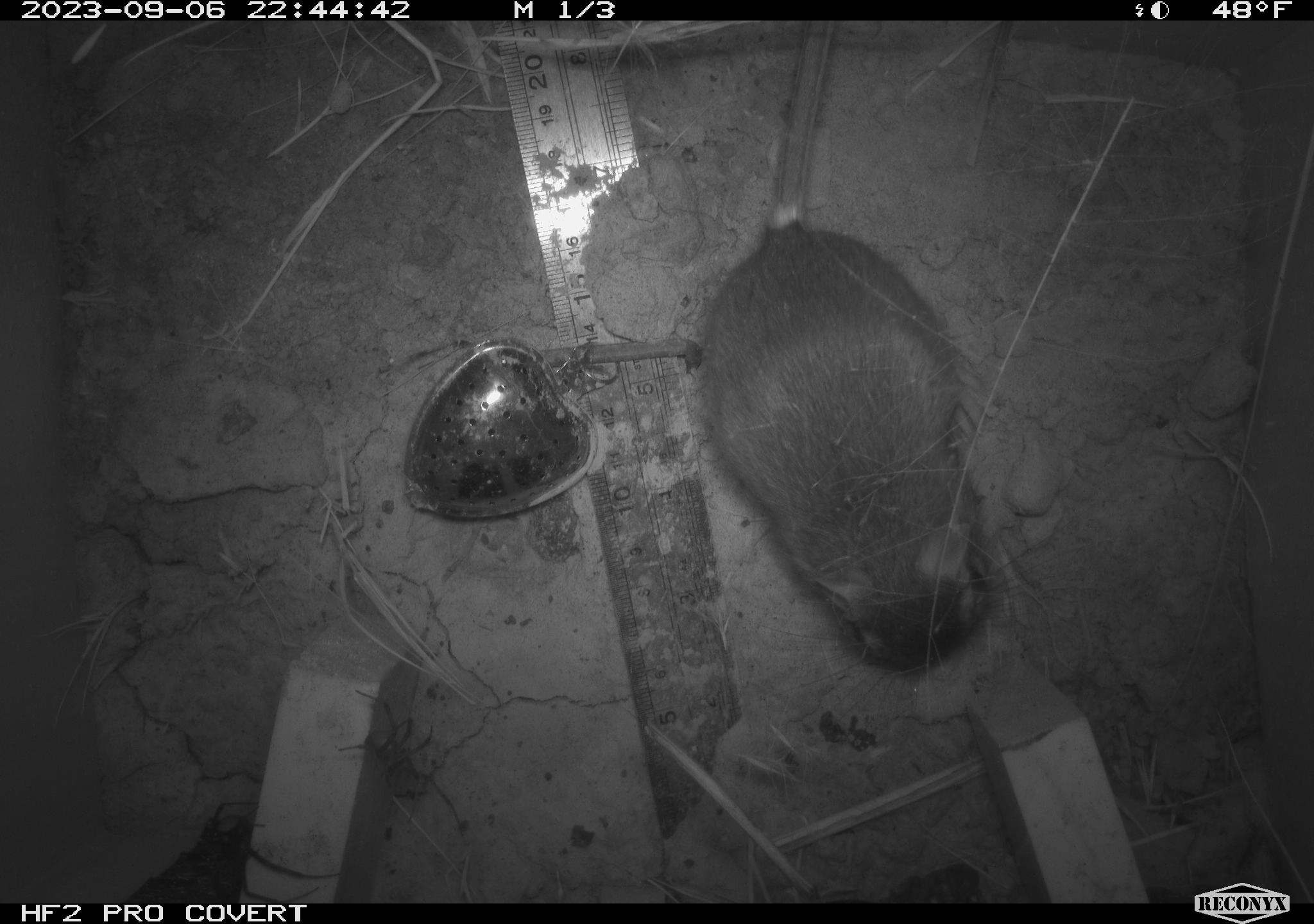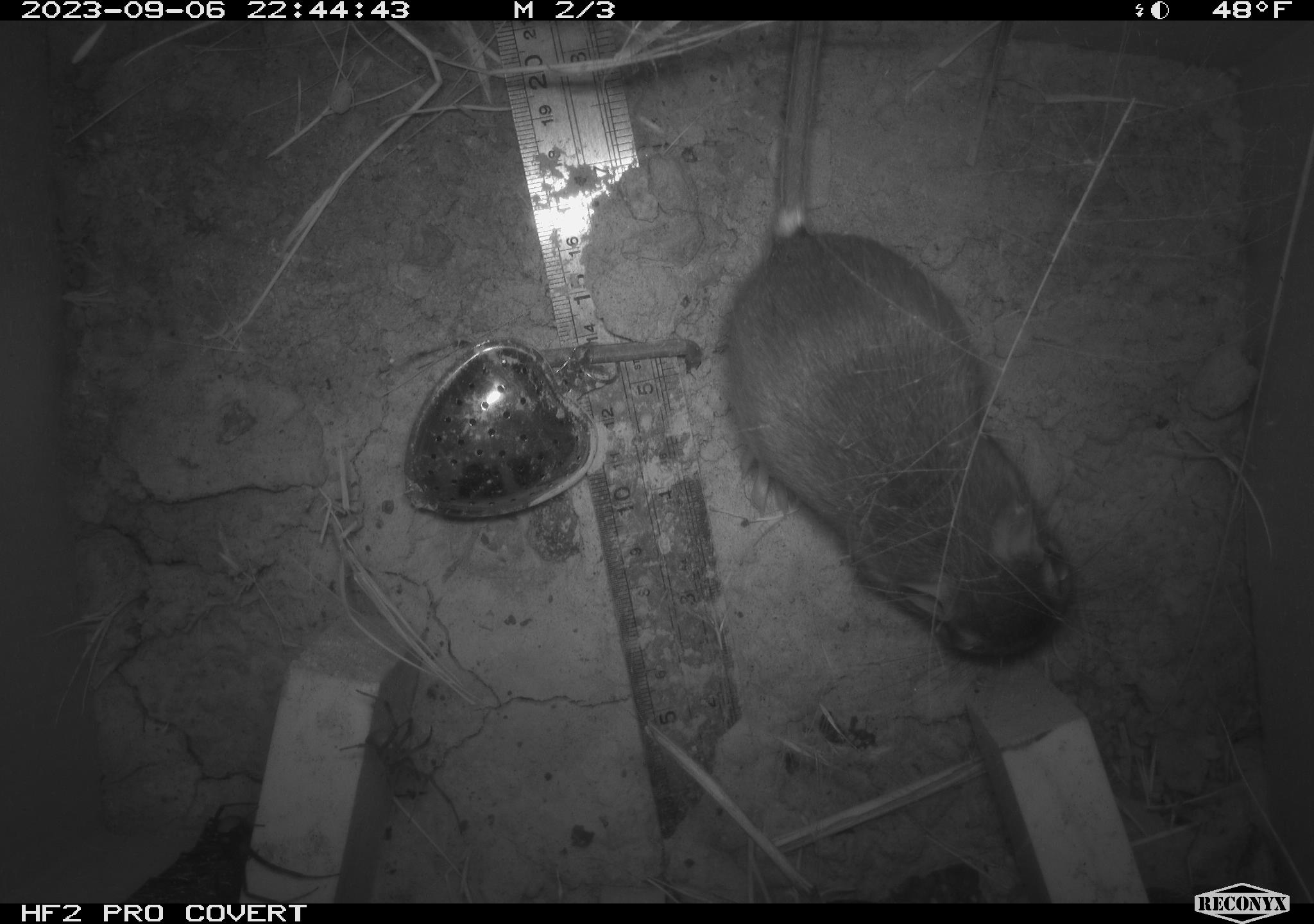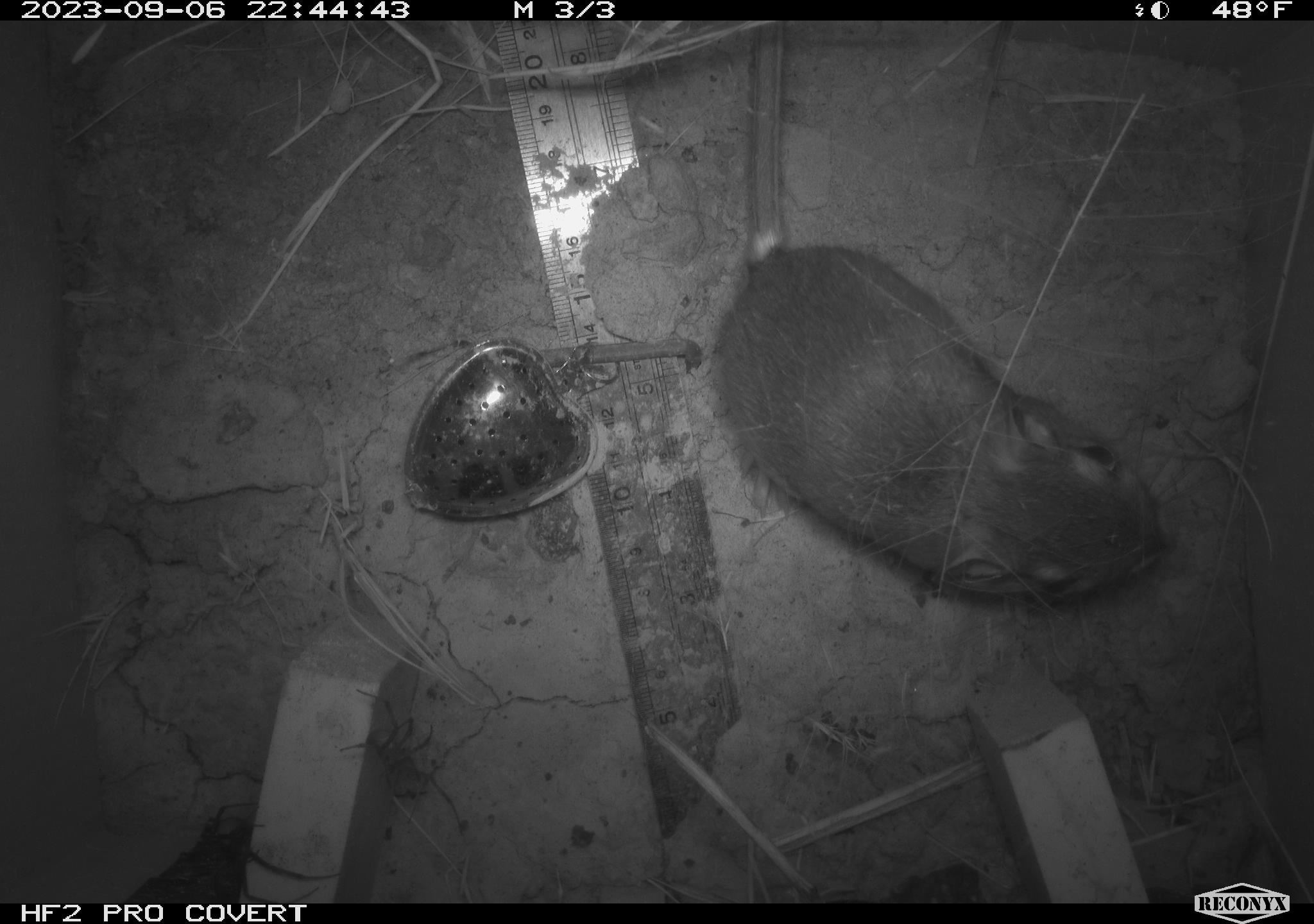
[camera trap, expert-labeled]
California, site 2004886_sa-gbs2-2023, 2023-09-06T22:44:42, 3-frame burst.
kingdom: Animalia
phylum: Chordata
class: Mammalia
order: Rodentia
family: Heteromyidae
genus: Dipodomys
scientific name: Dipodomys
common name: kangaroo rats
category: dipodomys species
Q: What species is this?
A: Dipodomys species (kangaroo rats) (Dipodomys).